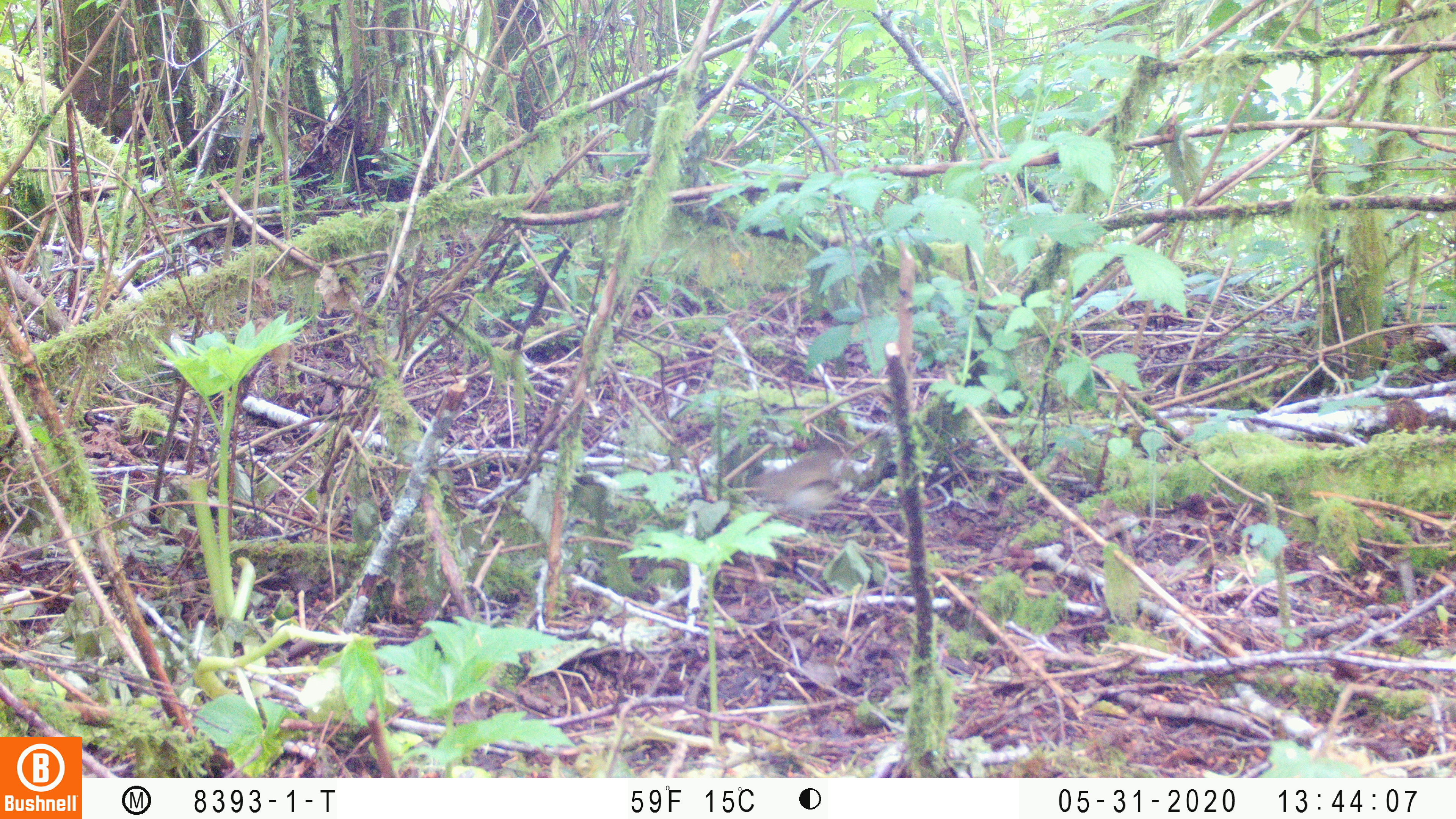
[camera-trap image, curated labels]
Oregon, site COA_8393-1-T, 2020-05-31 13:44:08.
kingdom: Animalia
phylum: Chordata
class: Aves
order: Passeriformes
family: Turdidae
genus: Catharus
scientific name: Catharus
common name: brown thrushes and nightingale-thrushes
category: catharus species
Catharus species (brown thrushes and nightingale-thrushes) (Catharus).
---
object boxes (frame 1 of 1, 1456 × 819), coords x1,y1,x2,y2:
catharus species: 743,440,851,523